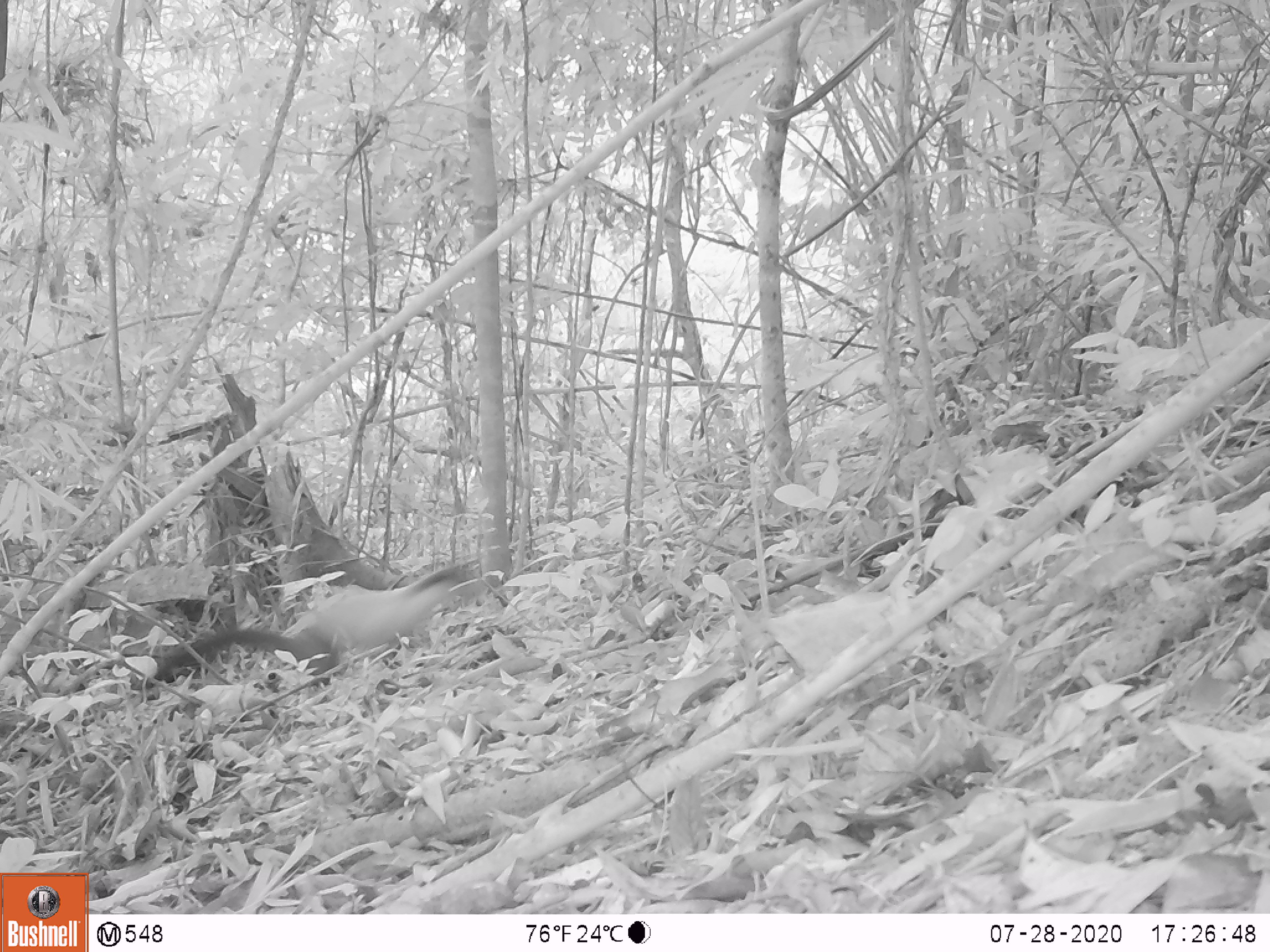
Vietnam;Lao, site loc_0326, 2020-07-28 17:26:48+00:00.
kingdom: Animalia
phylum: Chordata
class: Mammalia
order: Carnivora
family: Mustelidae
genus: Martes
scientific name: Martes flavigula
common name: yellow-throated marten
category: yellow throated marten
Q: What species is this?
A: Yellow throated marten (yellow-throated marten) (Martes flavigula).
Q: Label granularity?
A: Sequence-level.